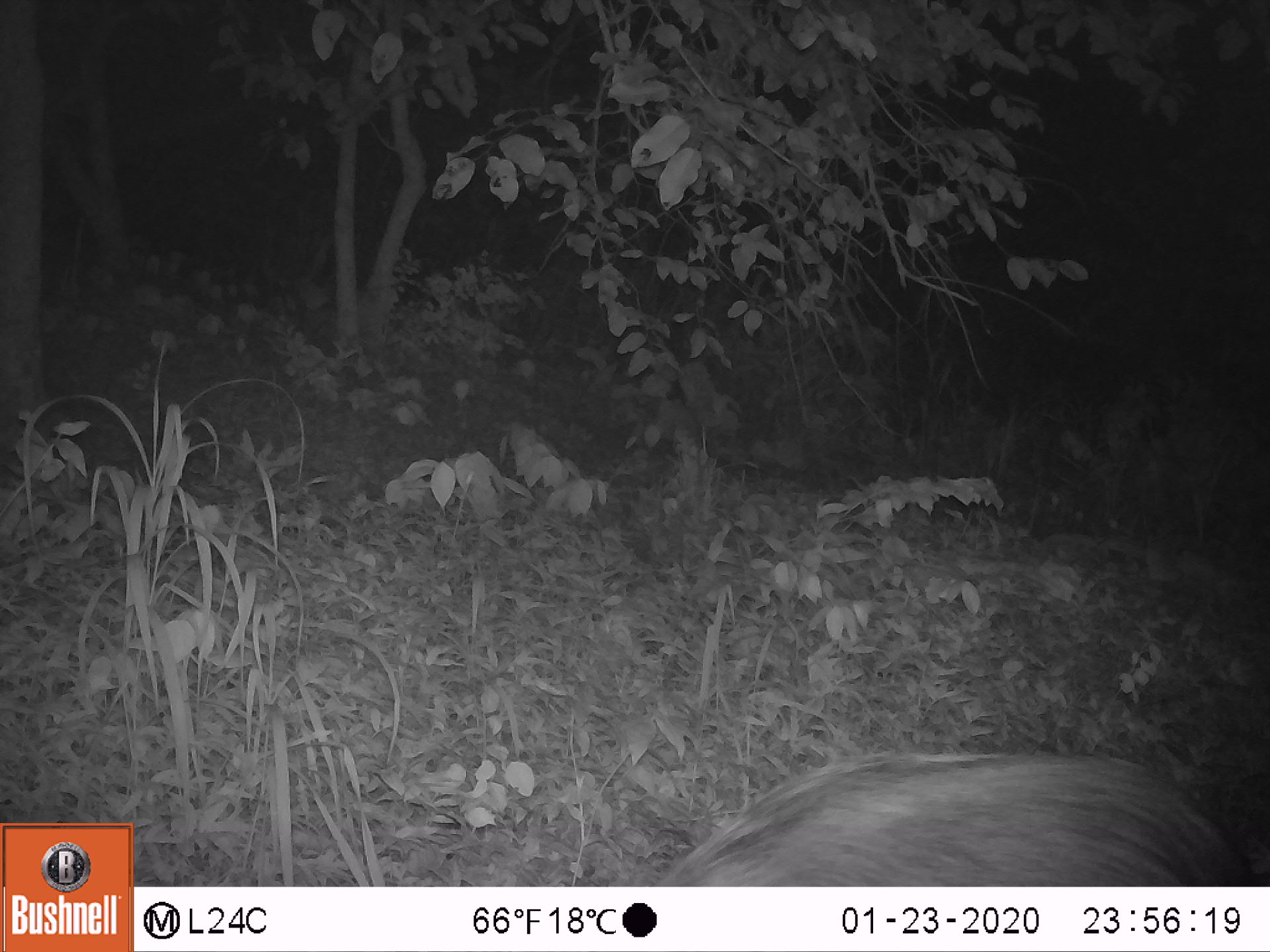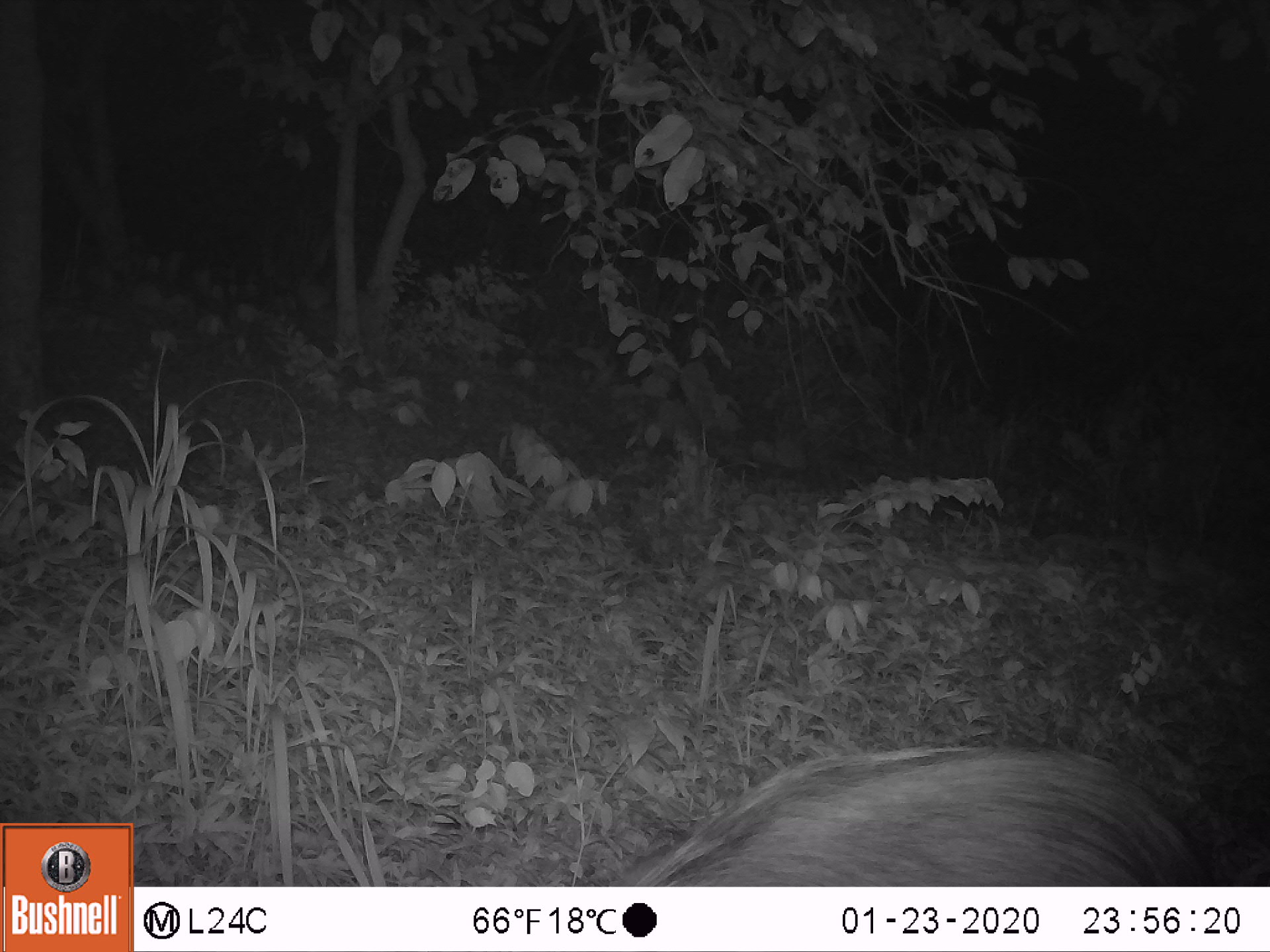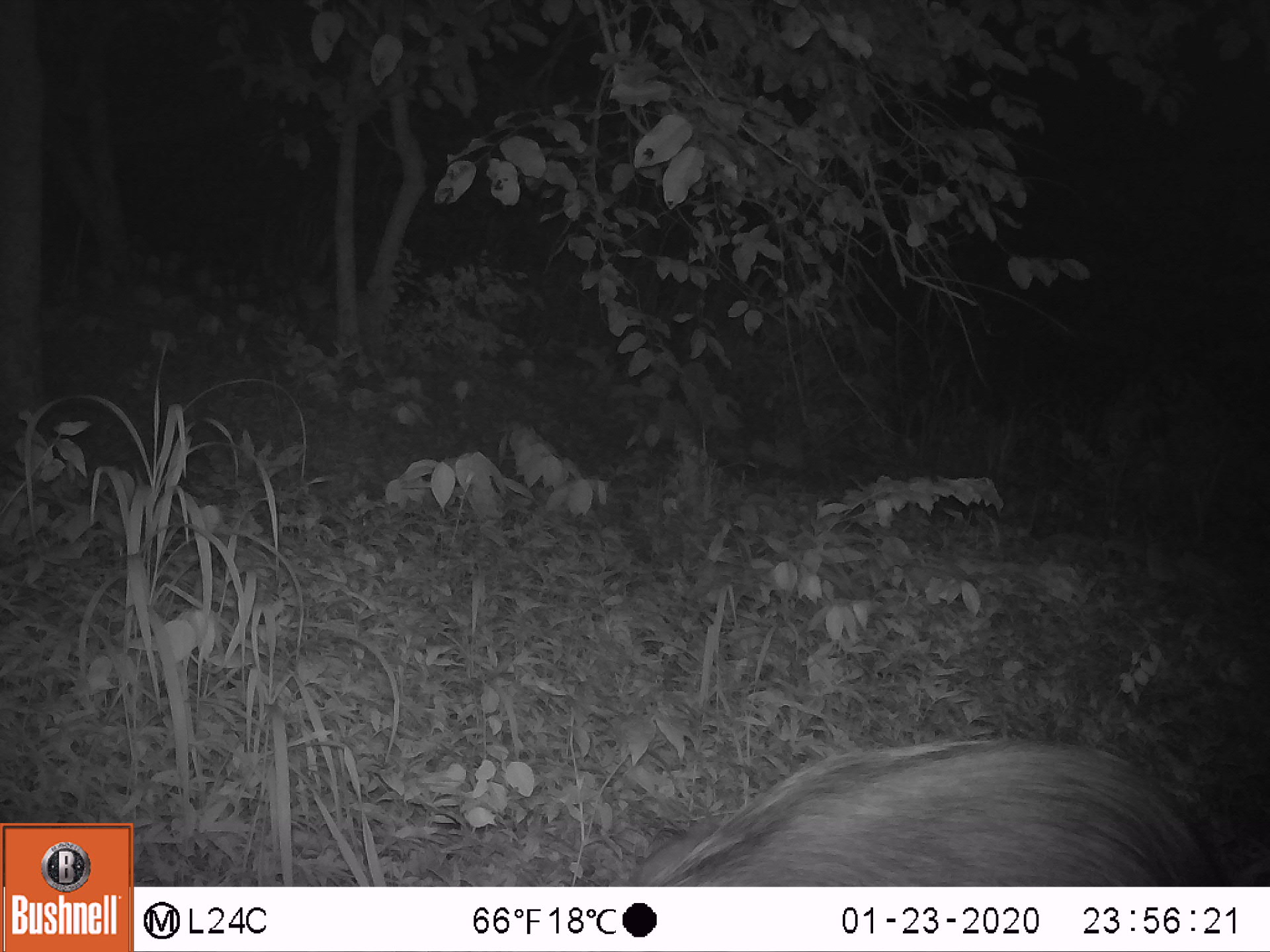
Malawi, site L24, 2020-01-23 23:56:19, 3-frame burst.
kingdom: Animalia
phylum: Chordata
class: Mammalia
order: Artiodactyla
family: Suidae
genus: Potamochoerus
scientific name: Potamochoerus larvatus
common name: bushpig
Bushpig (Potamochoerus larvatus), count 1.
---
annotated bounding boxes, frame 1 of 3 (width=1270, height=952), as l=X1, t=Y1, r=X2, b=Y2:
bushpig: l=648, t=739, r=1261, b=879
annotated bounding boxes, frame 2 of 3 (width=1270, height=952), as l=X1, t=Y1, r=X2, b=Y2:
bushpig: l=599, t=728, r=1223, b=878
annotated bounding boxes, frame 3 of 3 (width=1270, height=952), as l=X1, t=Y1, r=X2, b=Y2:
bushpig: l=601, t=732, r=1235, b=882